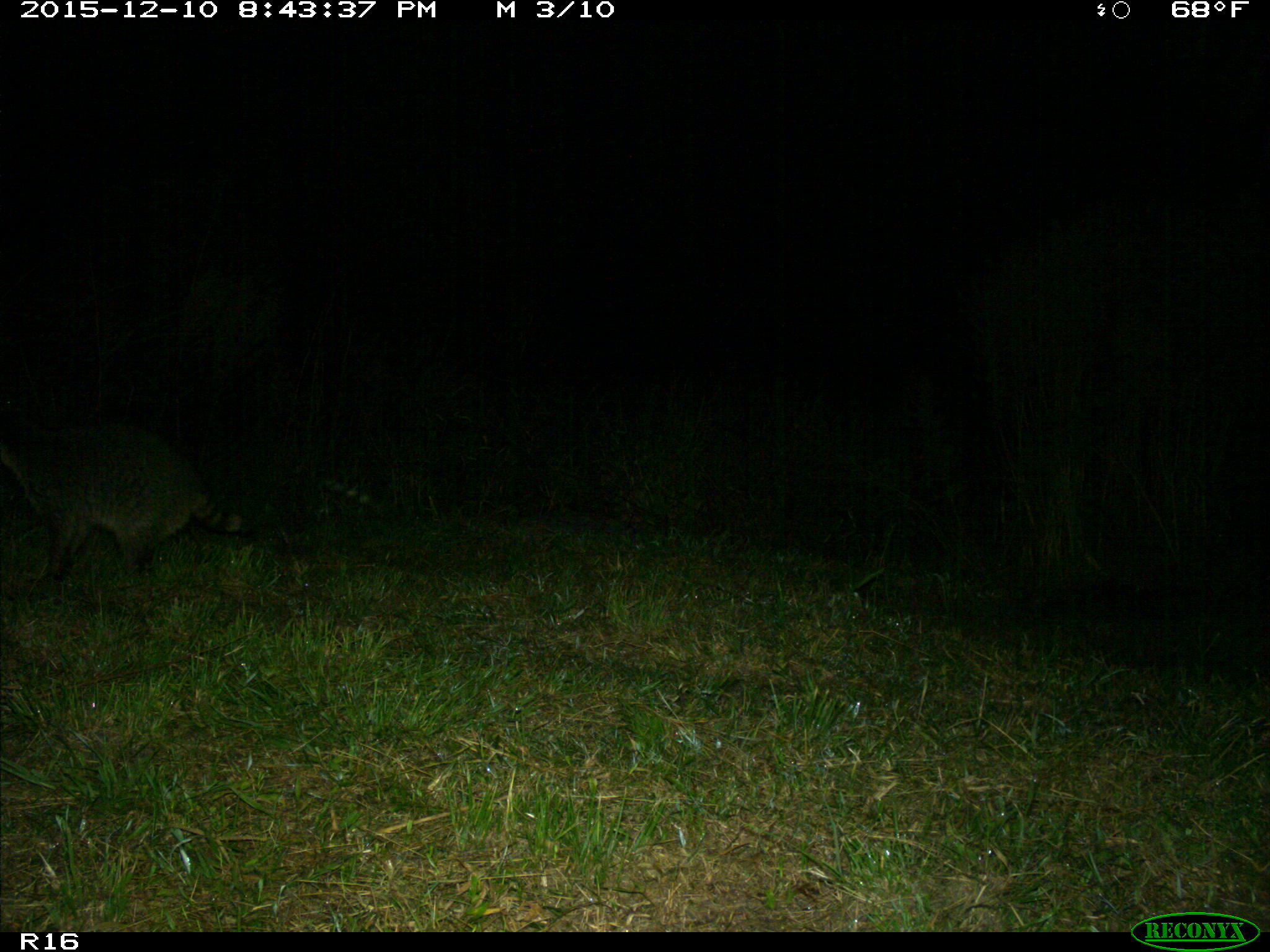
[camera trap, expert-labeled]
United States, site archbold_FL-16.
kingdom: Animalia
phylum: Chordata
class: Mammalia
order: Carnivora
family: Procyonidae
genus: Procyon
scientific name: Procyon lotor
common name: common raccoon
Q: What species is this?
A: Procyon lotor (common raccoon).